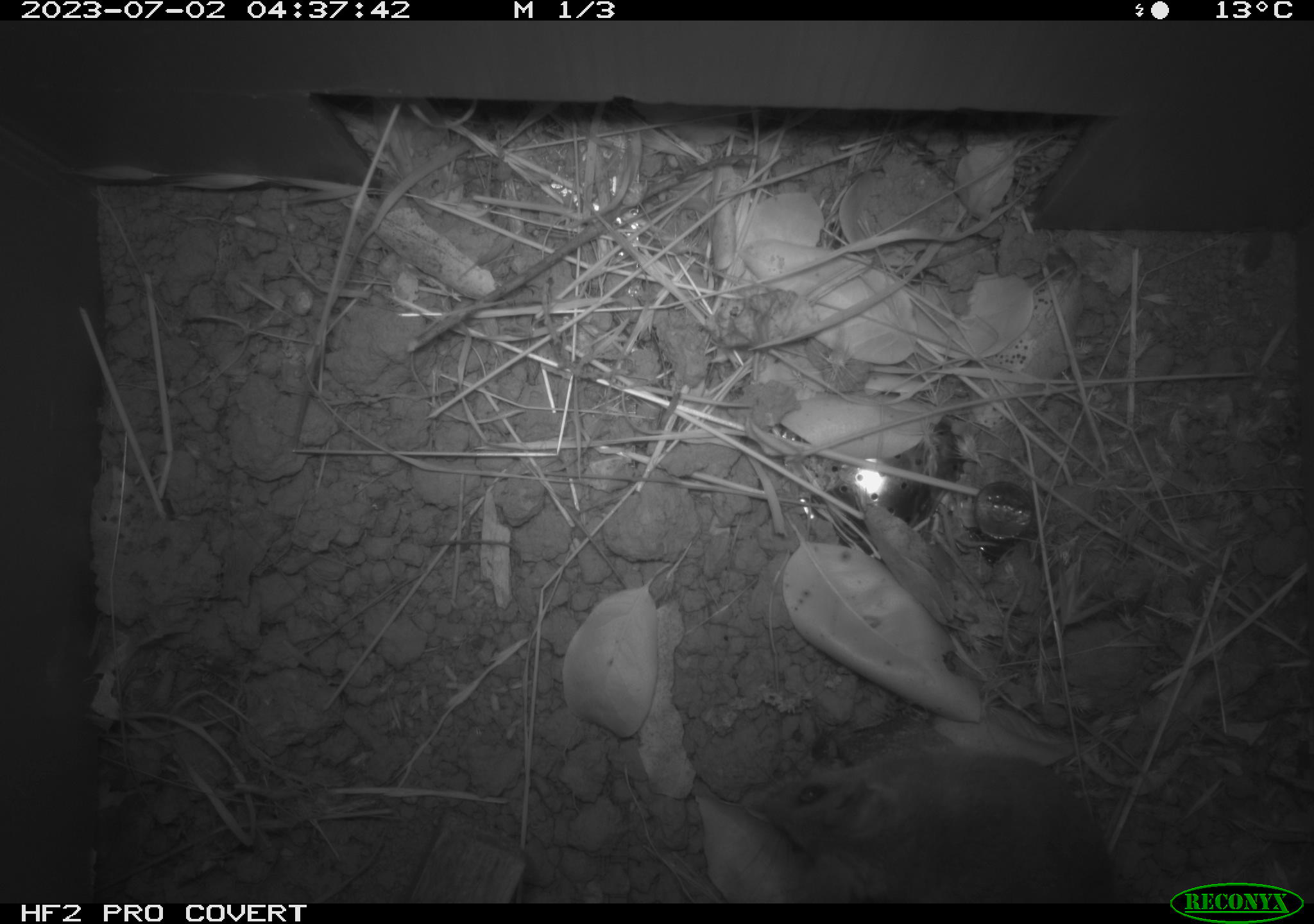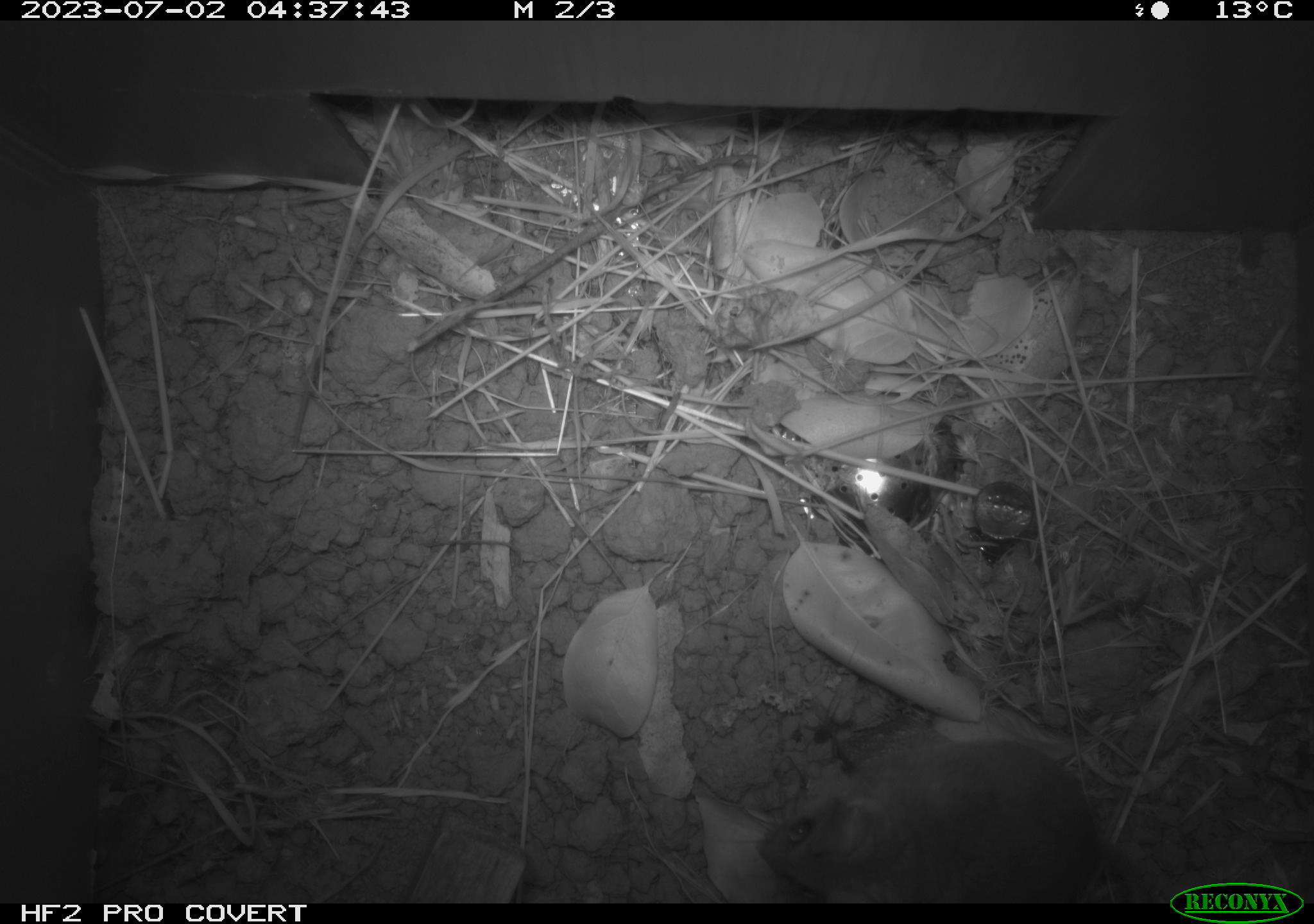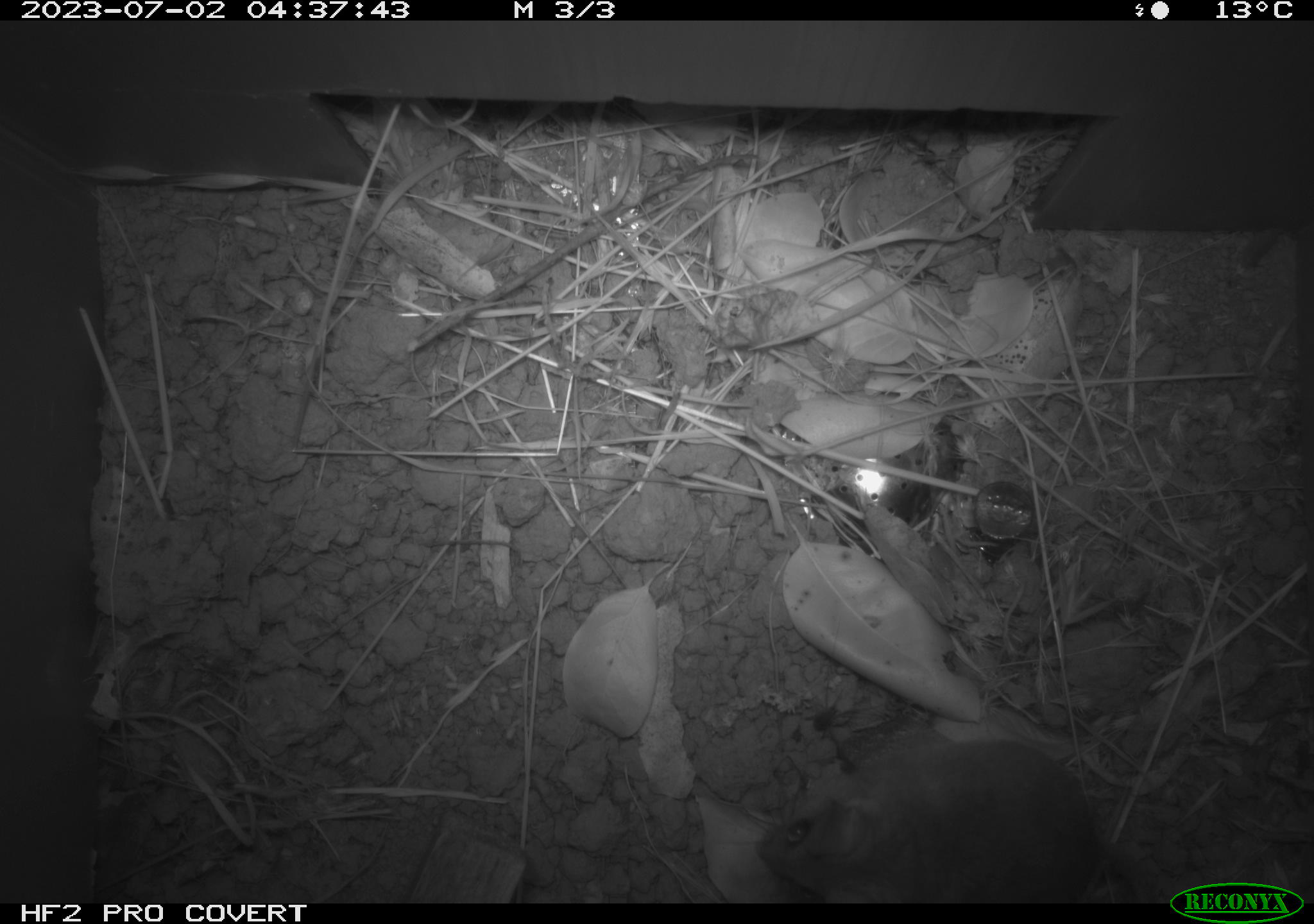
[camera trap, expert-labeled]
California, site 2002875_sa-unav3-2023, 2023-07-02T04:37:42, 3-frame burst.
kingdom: Animalia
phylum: Chordata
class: Mammalia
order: Rodentia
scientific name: Rodentia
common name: mouse species